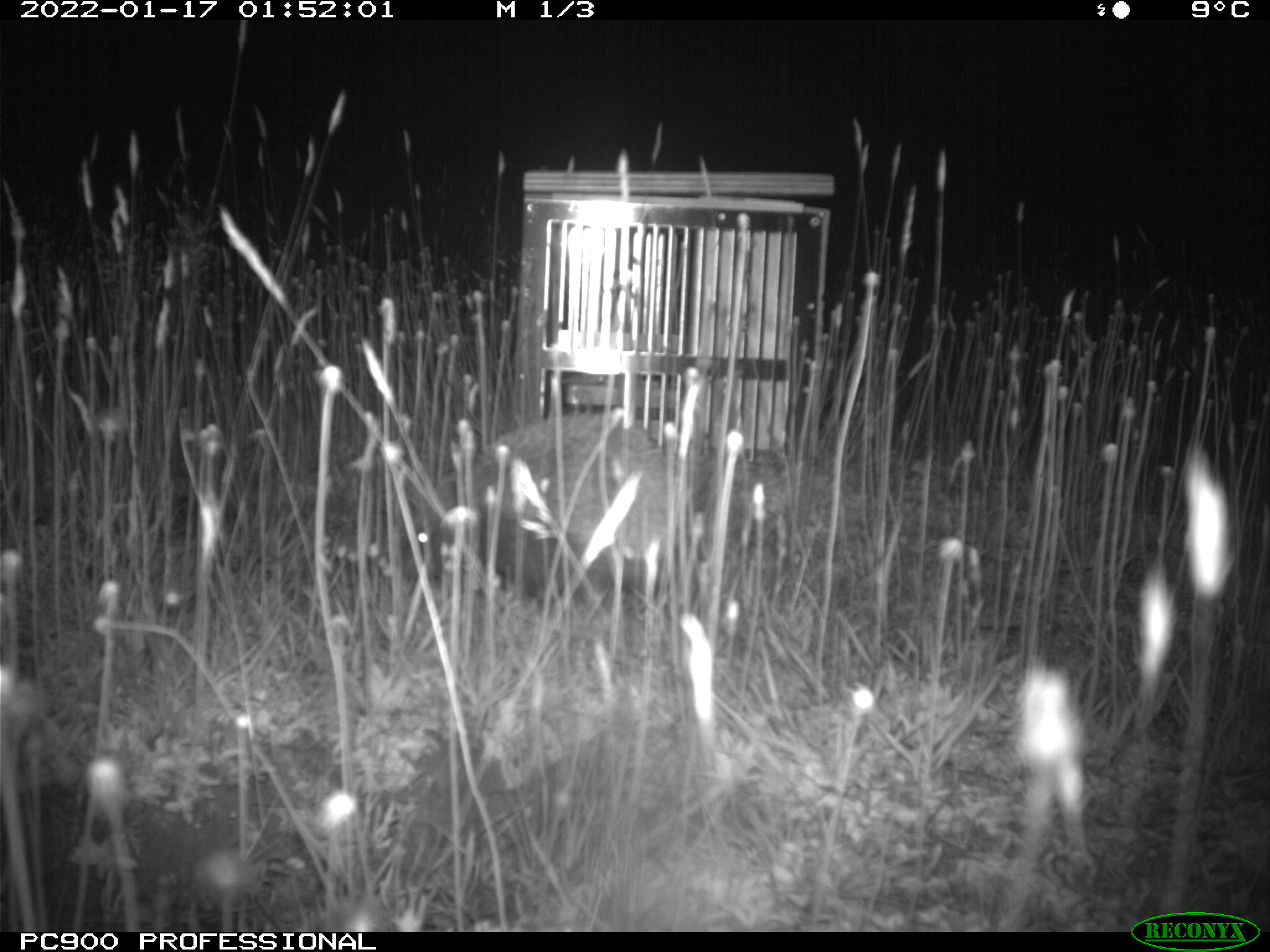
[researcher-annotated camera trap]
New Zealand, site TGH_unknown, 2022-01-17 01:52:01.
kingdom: Animalia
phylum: Chordata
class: Mammalia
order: Eulipotyphla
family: Erinaceidae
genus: Erinaceus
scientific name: Erinaceus europaeus europaeus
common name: european hedgehog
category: hedgehog